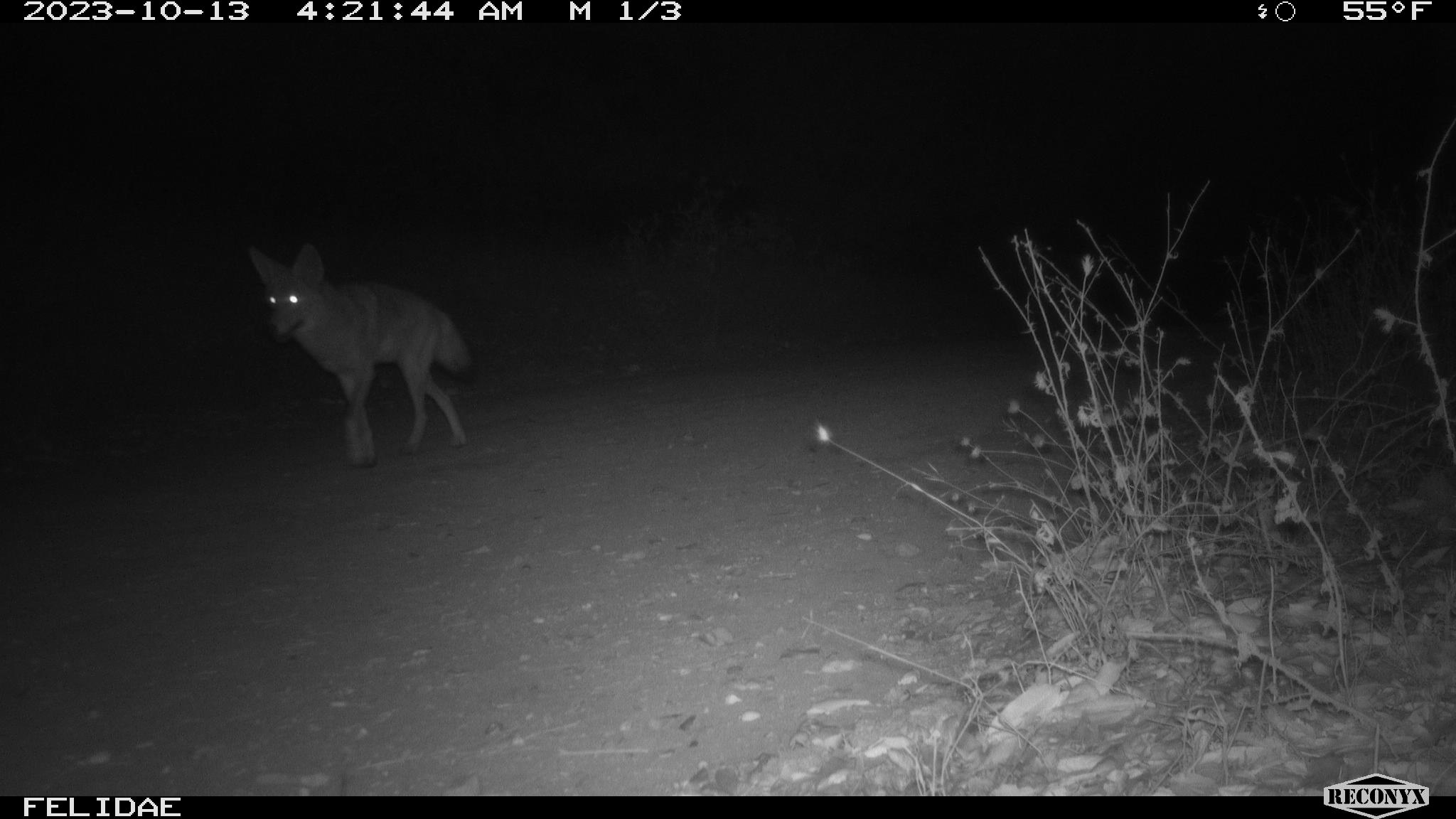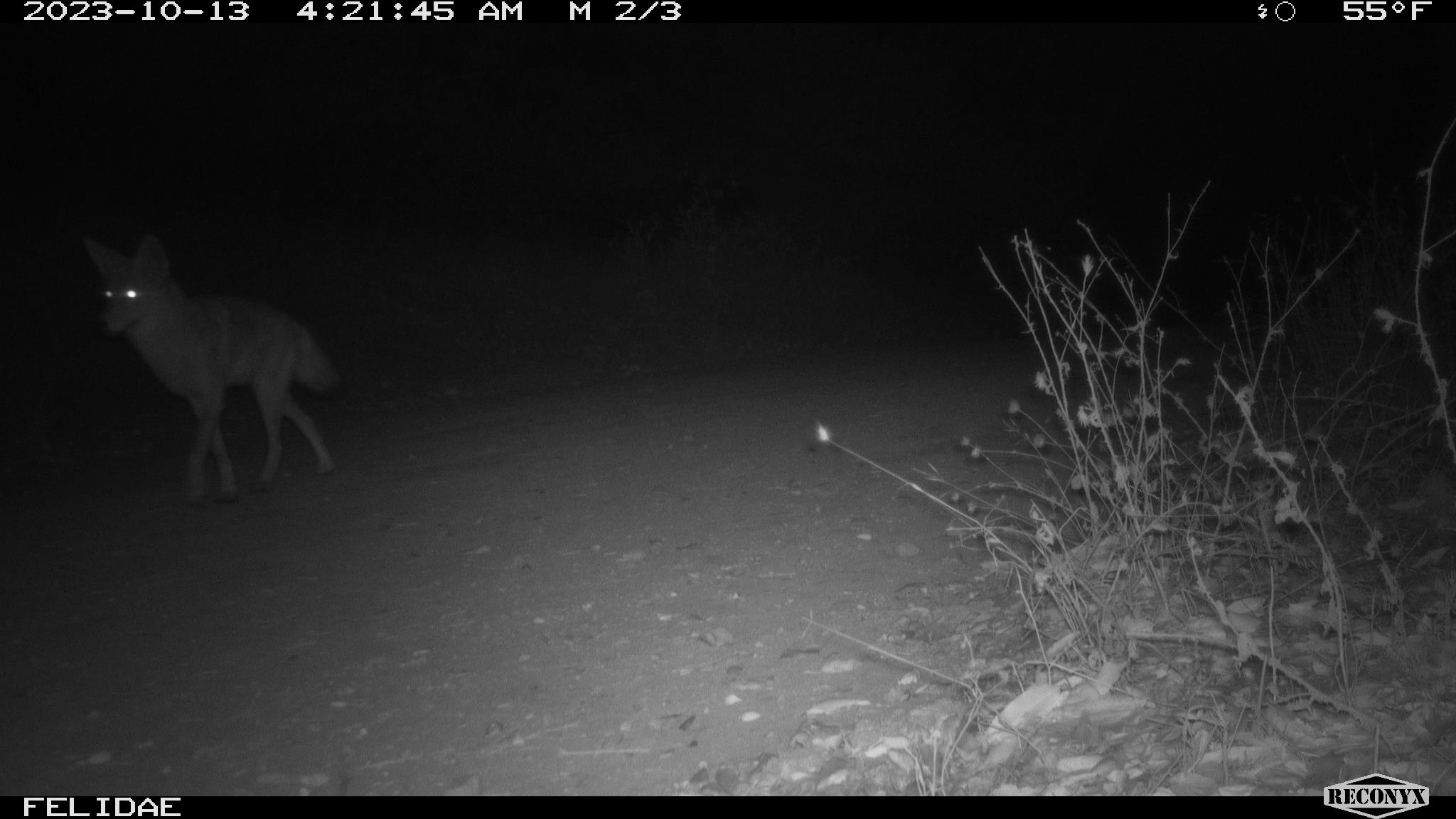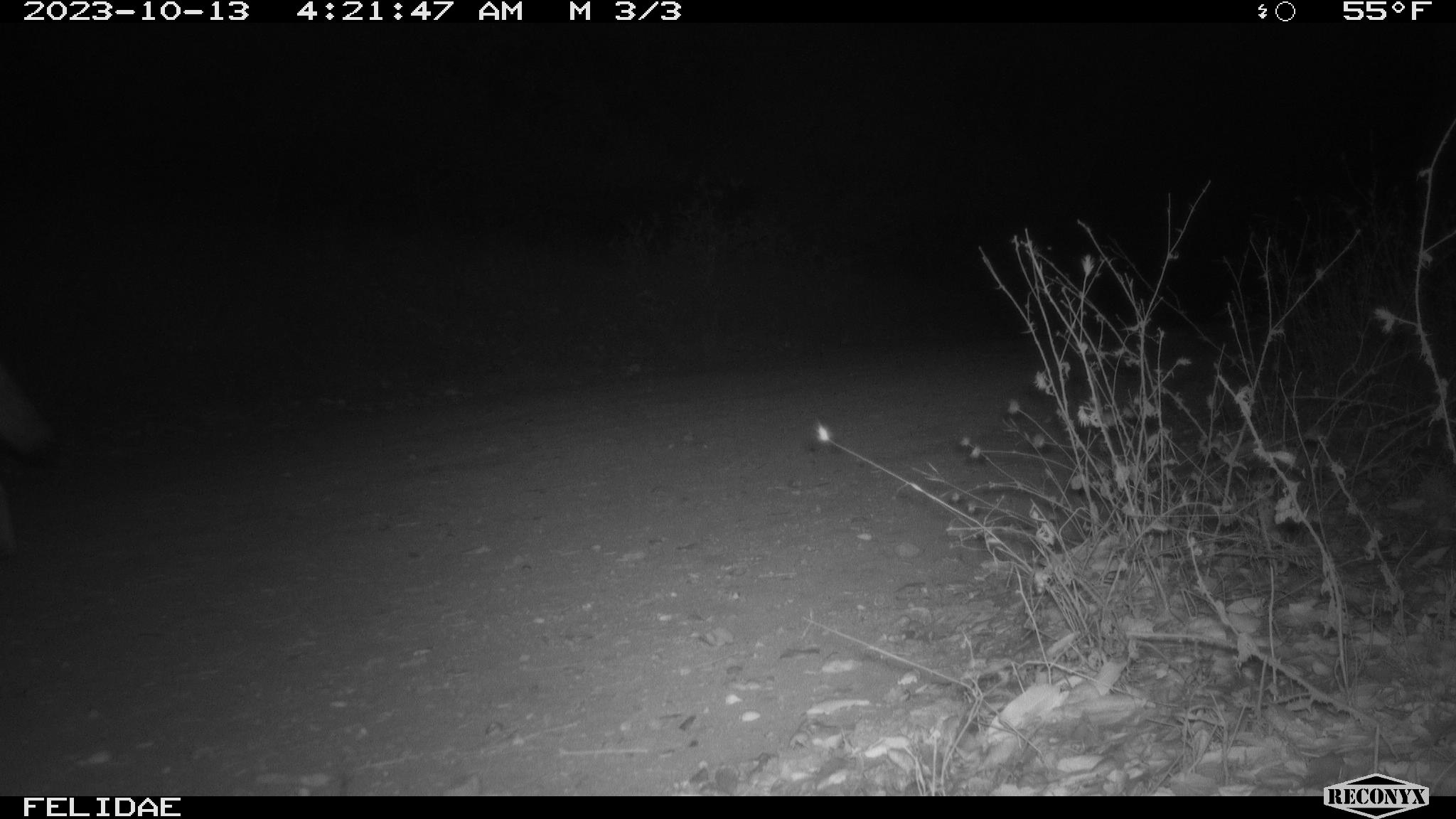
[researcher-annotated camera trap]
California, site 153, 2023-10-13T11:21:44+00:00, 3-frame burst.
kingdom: Animalia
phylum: Chordata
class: Mammalia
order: Carnivora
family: Canidae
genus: Canis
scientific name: Canis latrans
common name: coyote